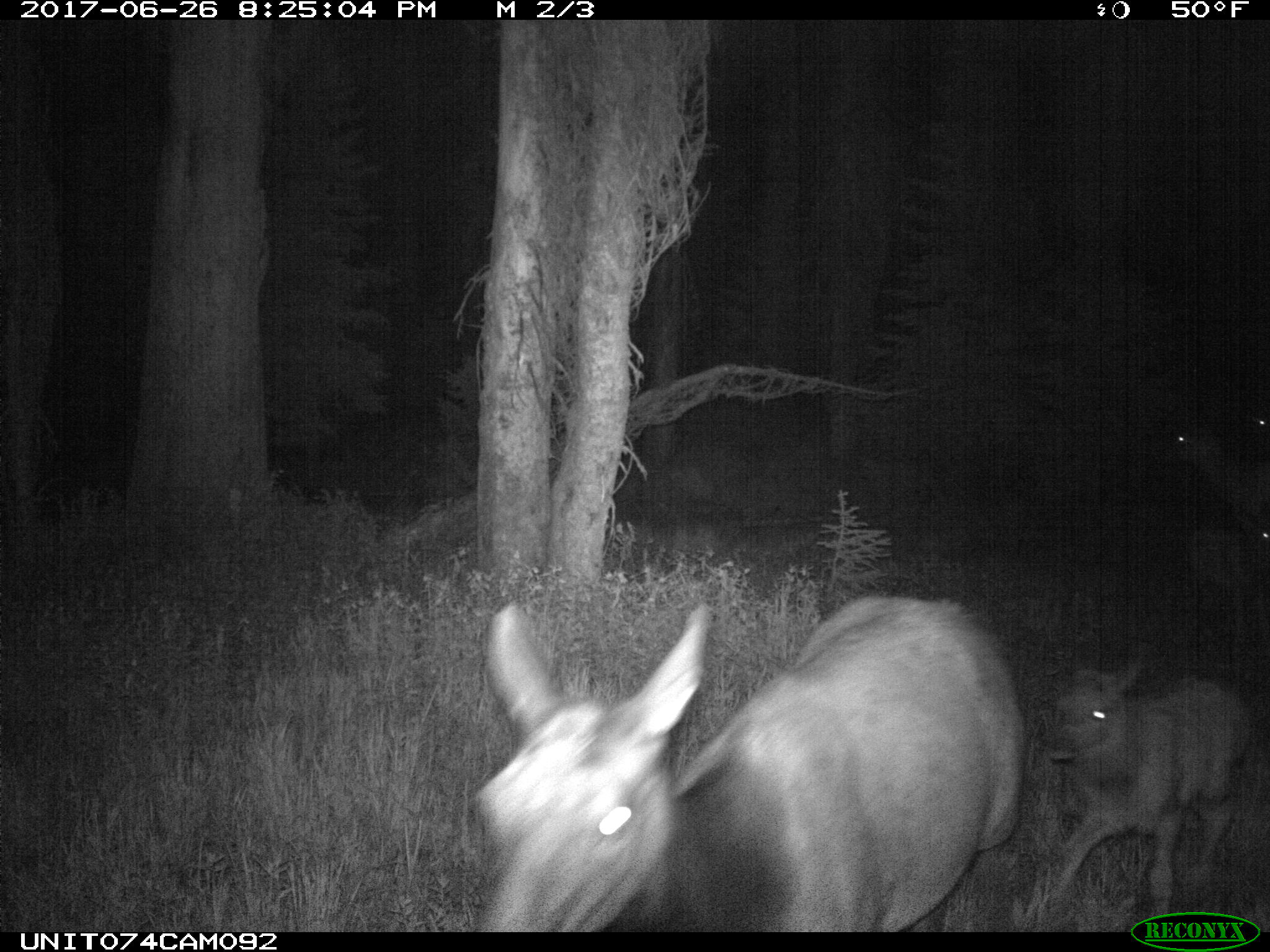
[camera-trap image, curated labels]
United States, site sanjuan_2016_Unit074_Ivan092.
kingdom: Animalia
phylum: Chordata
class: Mammalia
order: Artiodactyla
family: Cervidae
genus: Cervus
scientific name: Cervus elaphus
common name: red deer